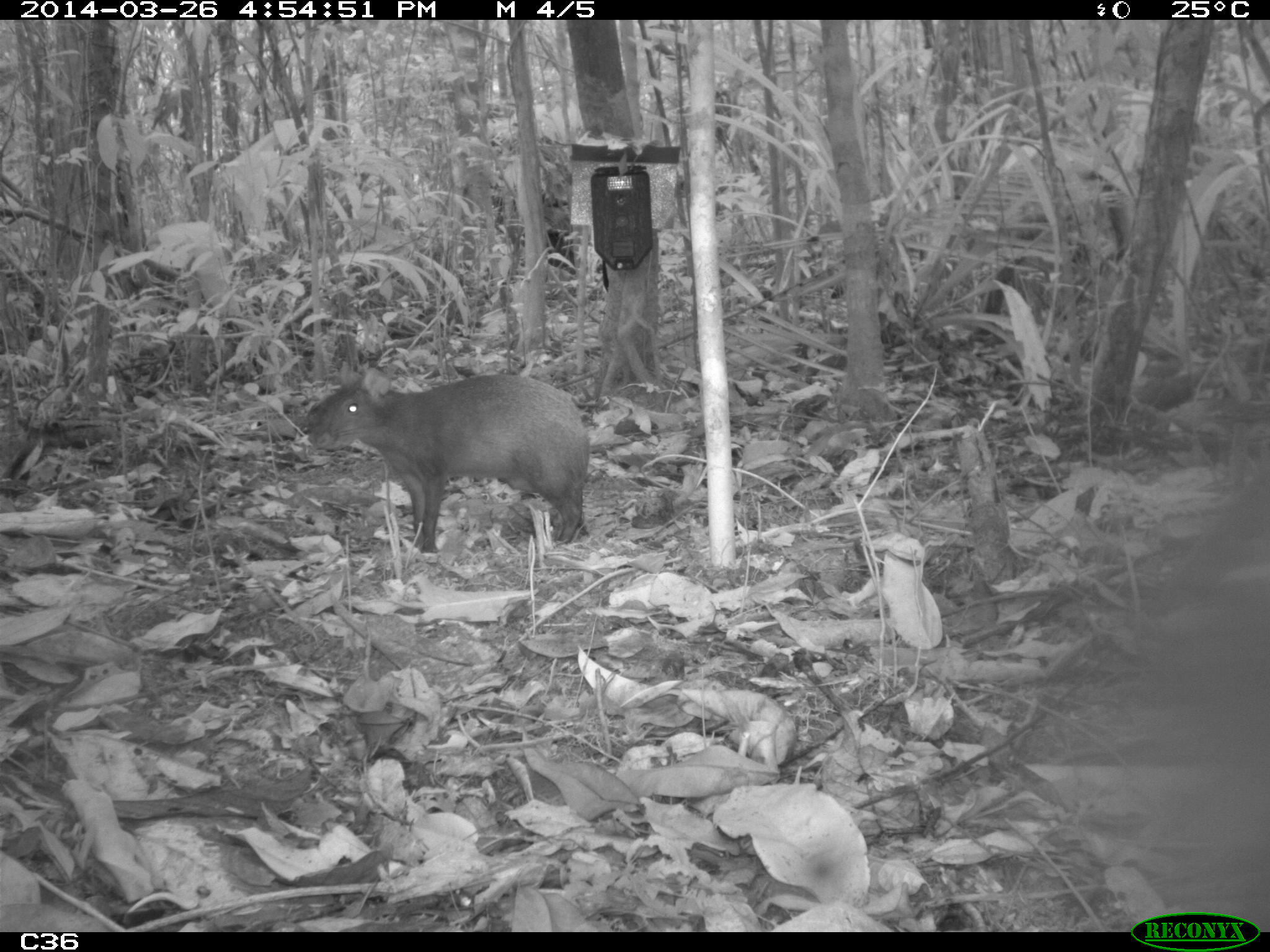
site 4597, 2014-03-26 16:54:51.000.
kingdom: Animalia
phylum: Chordata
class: Mammalia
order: Rodentia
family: Dasyproctidae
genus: Dasyprocta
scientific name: Dasyprocta leporina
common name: red-rumped agouti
Dasyprocta leporina (red-rumped agouti), count 1, age adult.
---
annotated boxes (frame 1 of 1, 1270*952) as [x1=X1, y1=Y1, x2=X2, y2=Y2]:
dasyprocta leporina: [x1=306, y1=362, x2=589, y2=552]